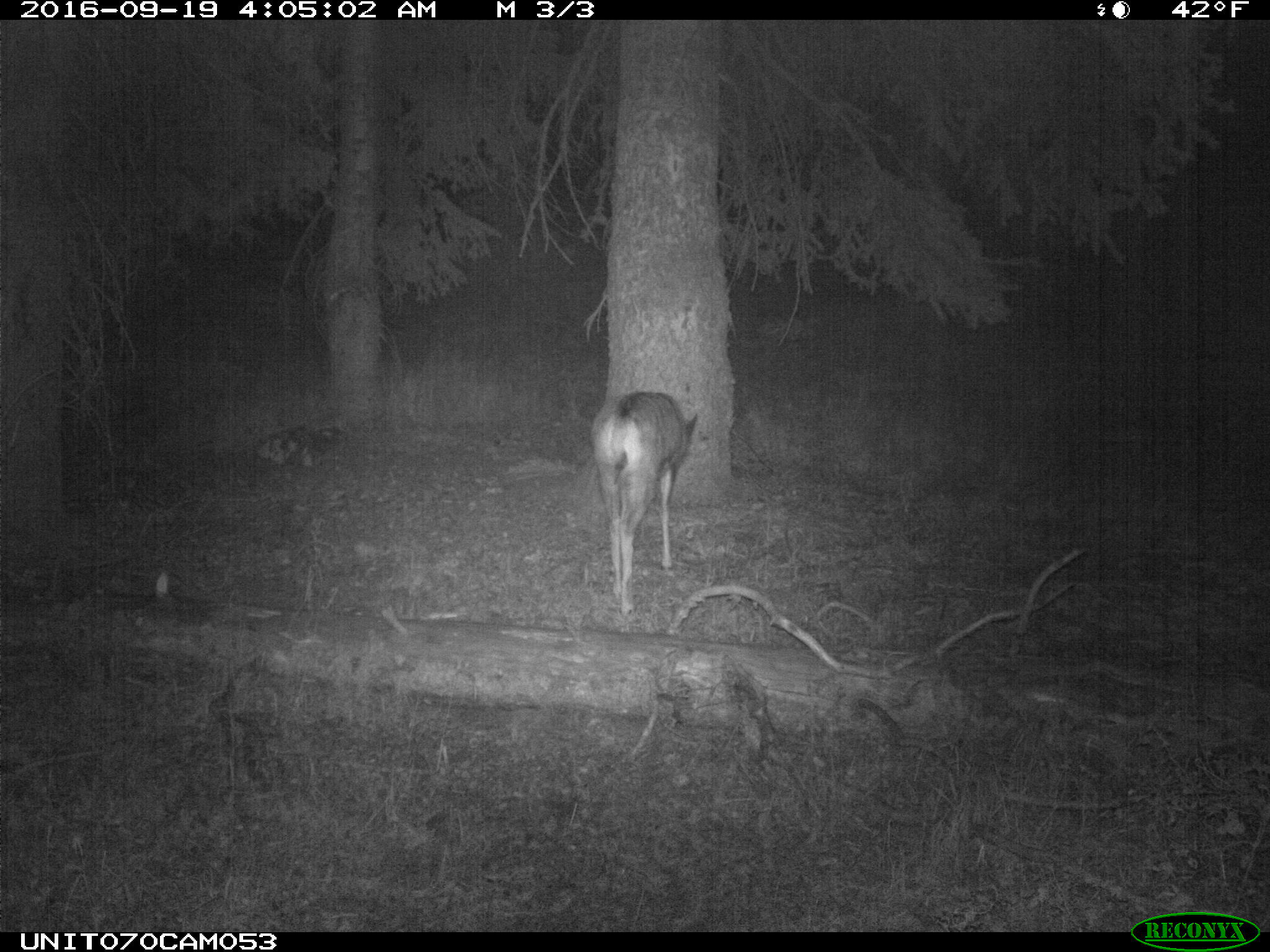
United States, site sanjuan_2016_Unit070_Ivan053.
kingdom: Animalia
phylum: Chordata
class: Mammalia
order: Artiodactyla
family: Cervidae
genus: Odocoileus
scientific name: Odocoileus hemionus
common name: mule deer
Odocoileus hemionus (mule deer).